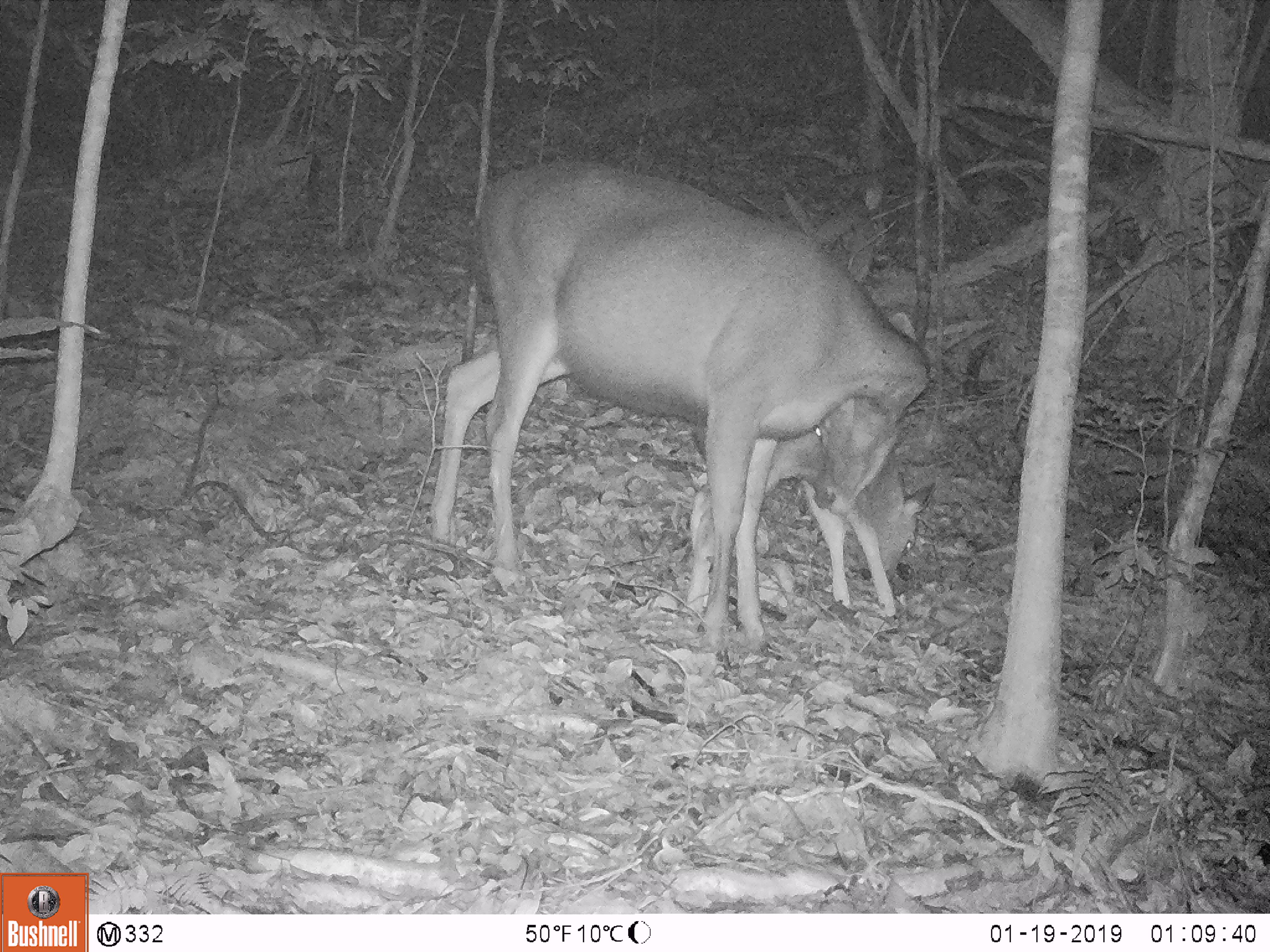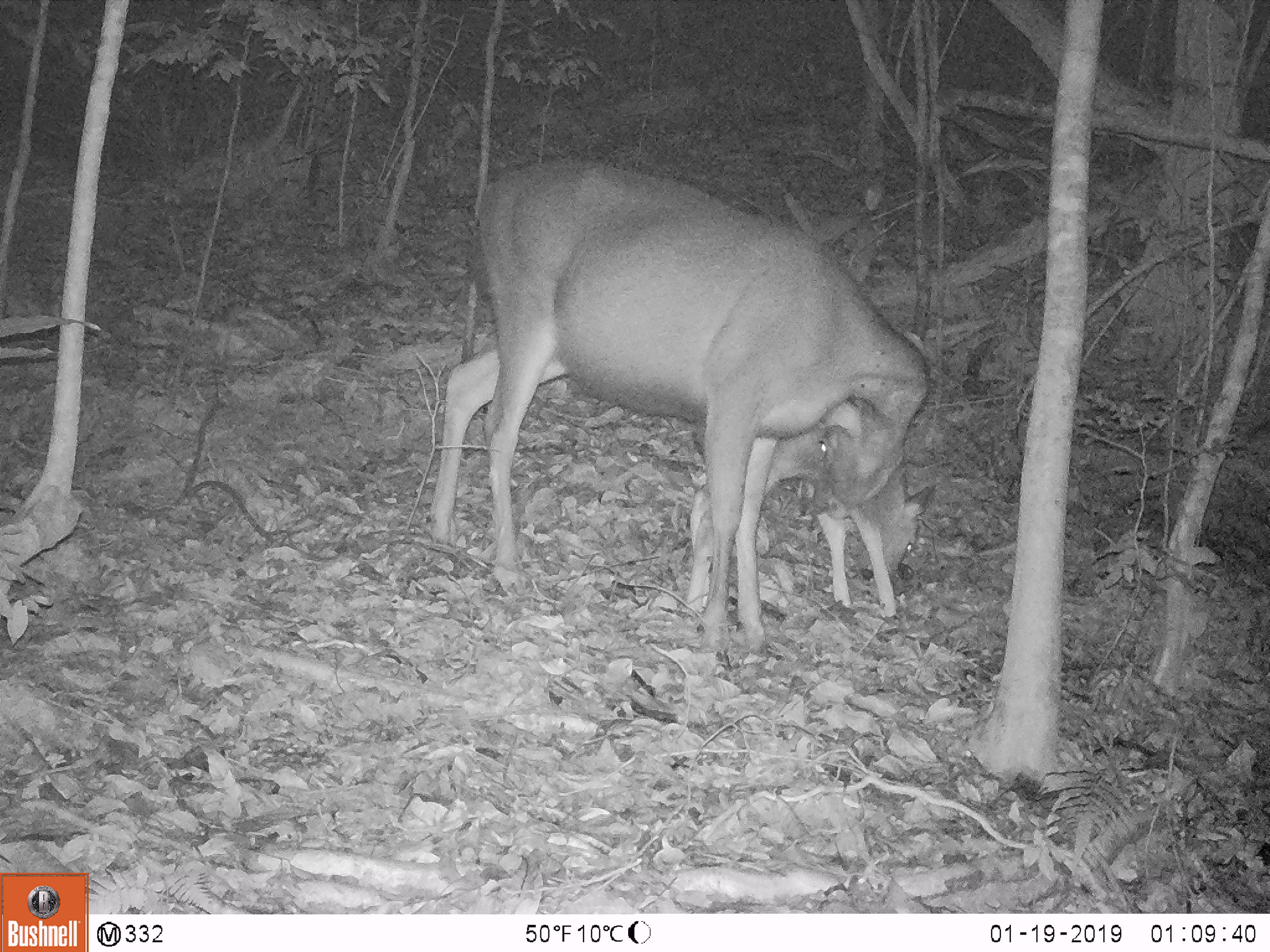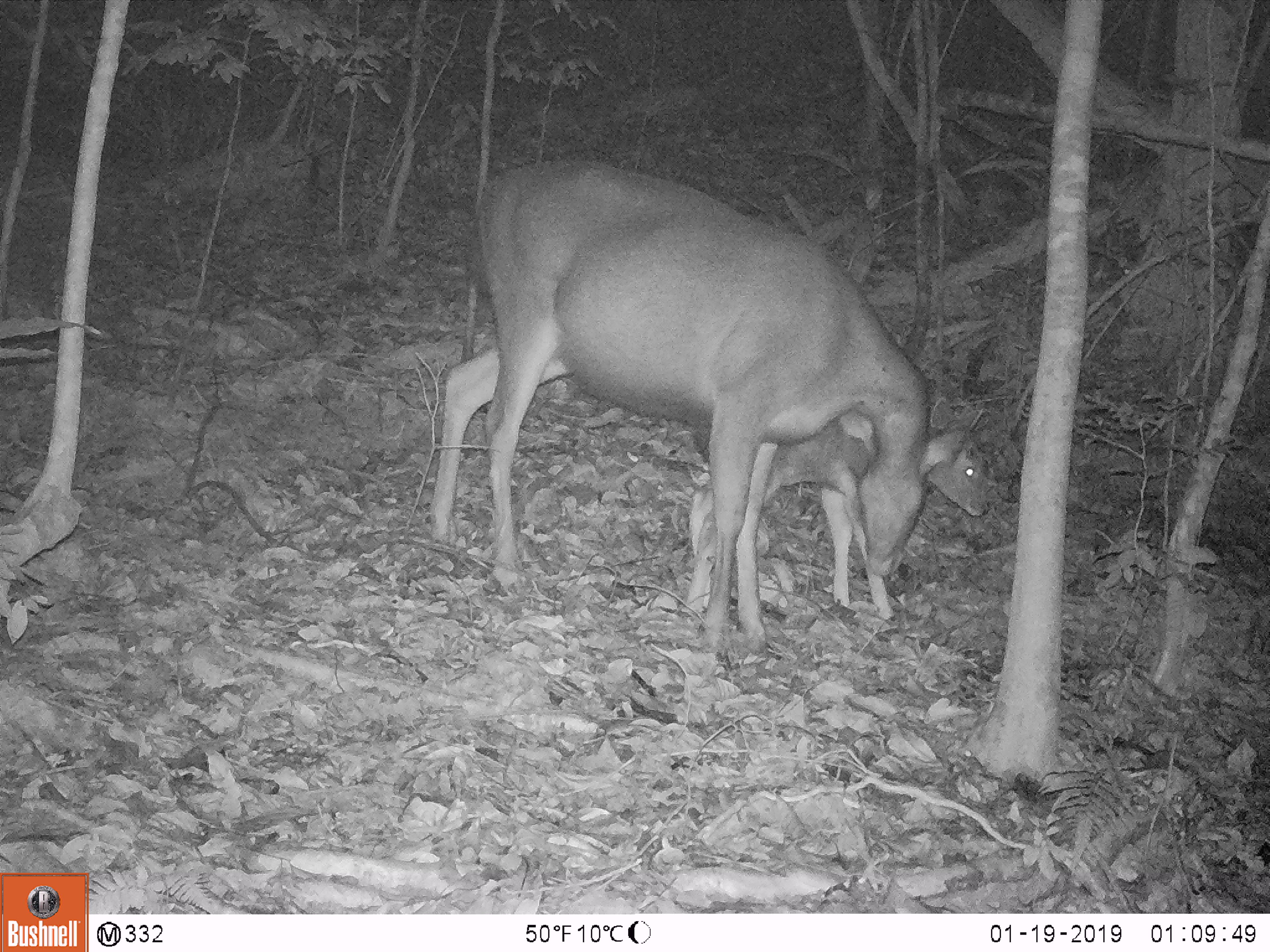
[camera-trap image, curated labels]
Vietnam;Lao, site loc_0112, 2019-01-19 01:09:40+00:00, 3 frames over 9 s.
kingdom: Animalia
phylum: Chordata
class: Mammalia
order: Artiodactyla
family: Cervidae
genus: Rusa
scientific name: Rusa unicolor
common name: sambar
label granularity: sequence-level